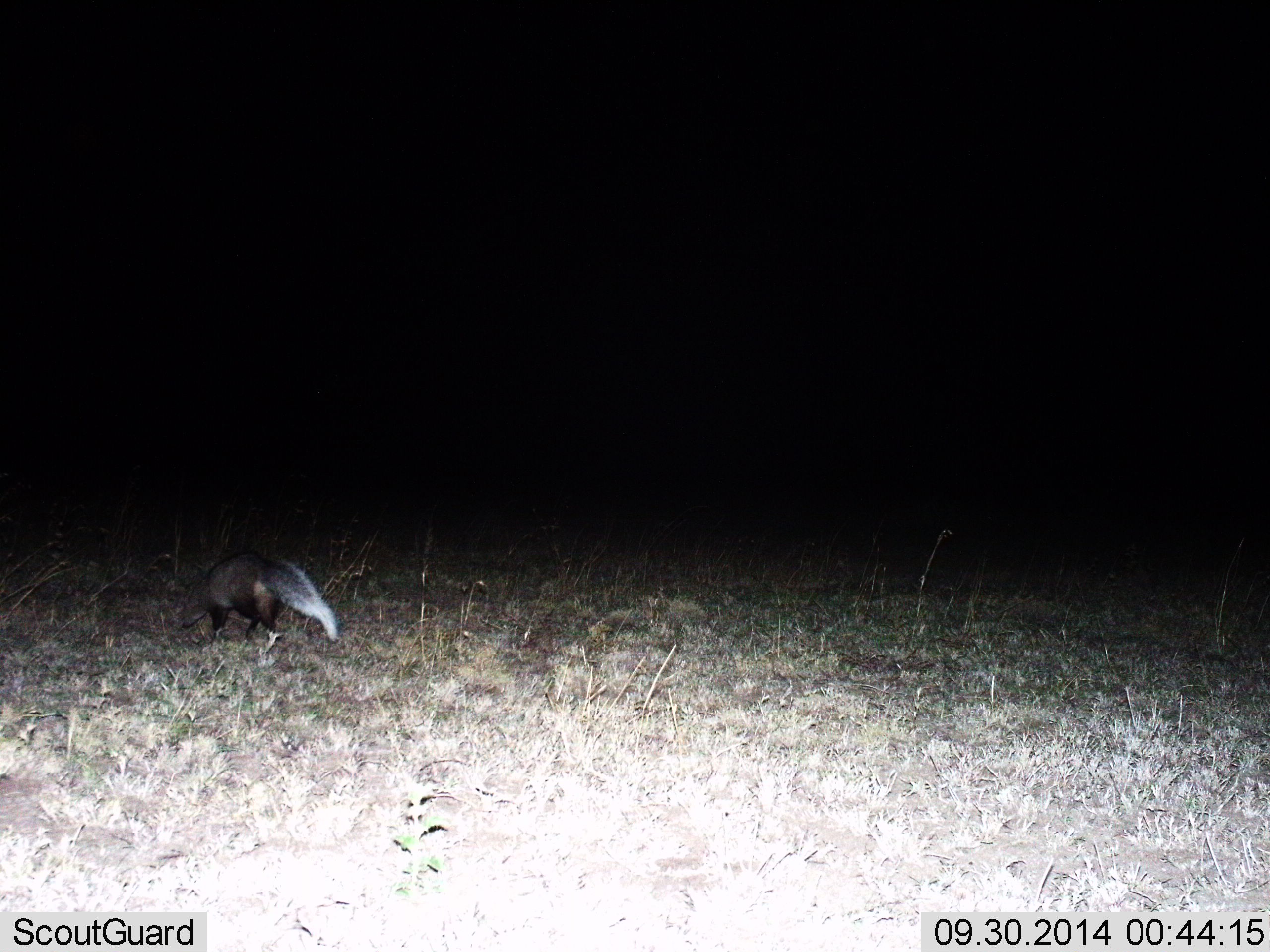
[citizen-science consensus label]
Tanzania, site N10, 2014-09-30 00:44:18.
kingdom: Animalia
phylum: Chordata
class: Mammalia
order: Carnivora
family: Herpestidae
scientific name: Herpestidae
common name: mongoose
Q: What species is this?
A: Mongoose (Herpestidae).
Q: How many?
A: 1.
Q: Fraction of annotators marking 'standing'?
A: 0%.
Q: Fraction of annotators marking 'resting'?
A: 0%.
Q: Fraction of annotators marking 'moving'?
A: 100%.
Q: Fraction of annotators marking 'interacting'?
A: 0%.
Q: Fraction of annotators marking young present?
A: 0%.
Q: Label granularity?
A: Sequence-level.